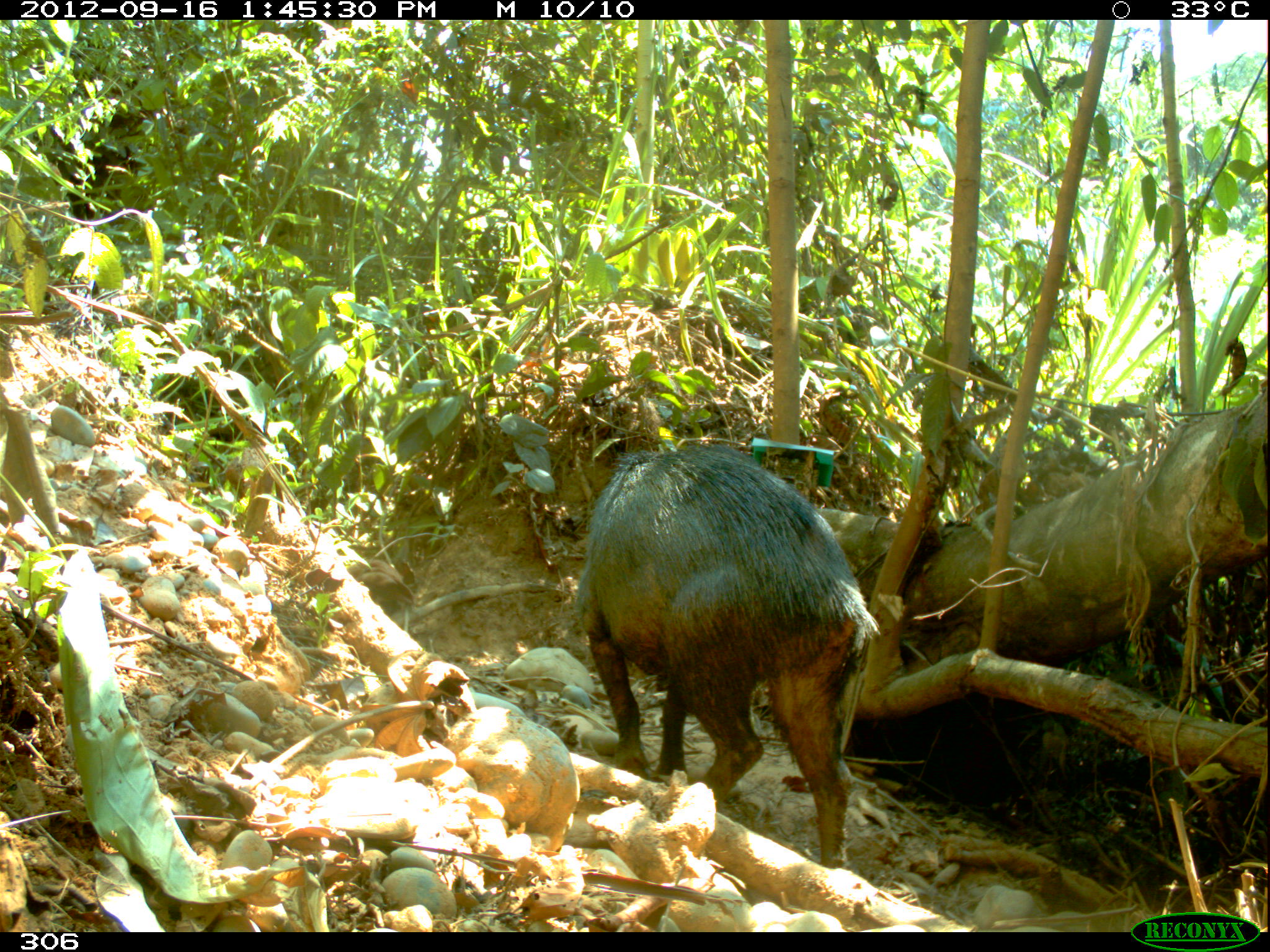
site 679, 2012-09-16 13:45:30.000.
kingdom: Animalia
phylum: Chordata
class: Mammalia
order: Artiodactyla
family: Tayassuidae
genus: Tayassu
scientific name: Tayassu pecari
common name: white-lipped peccary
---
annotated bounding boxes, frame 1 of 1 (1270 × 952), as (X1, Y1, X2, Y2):
tayassu pecari: (576, 443, 882, 870)